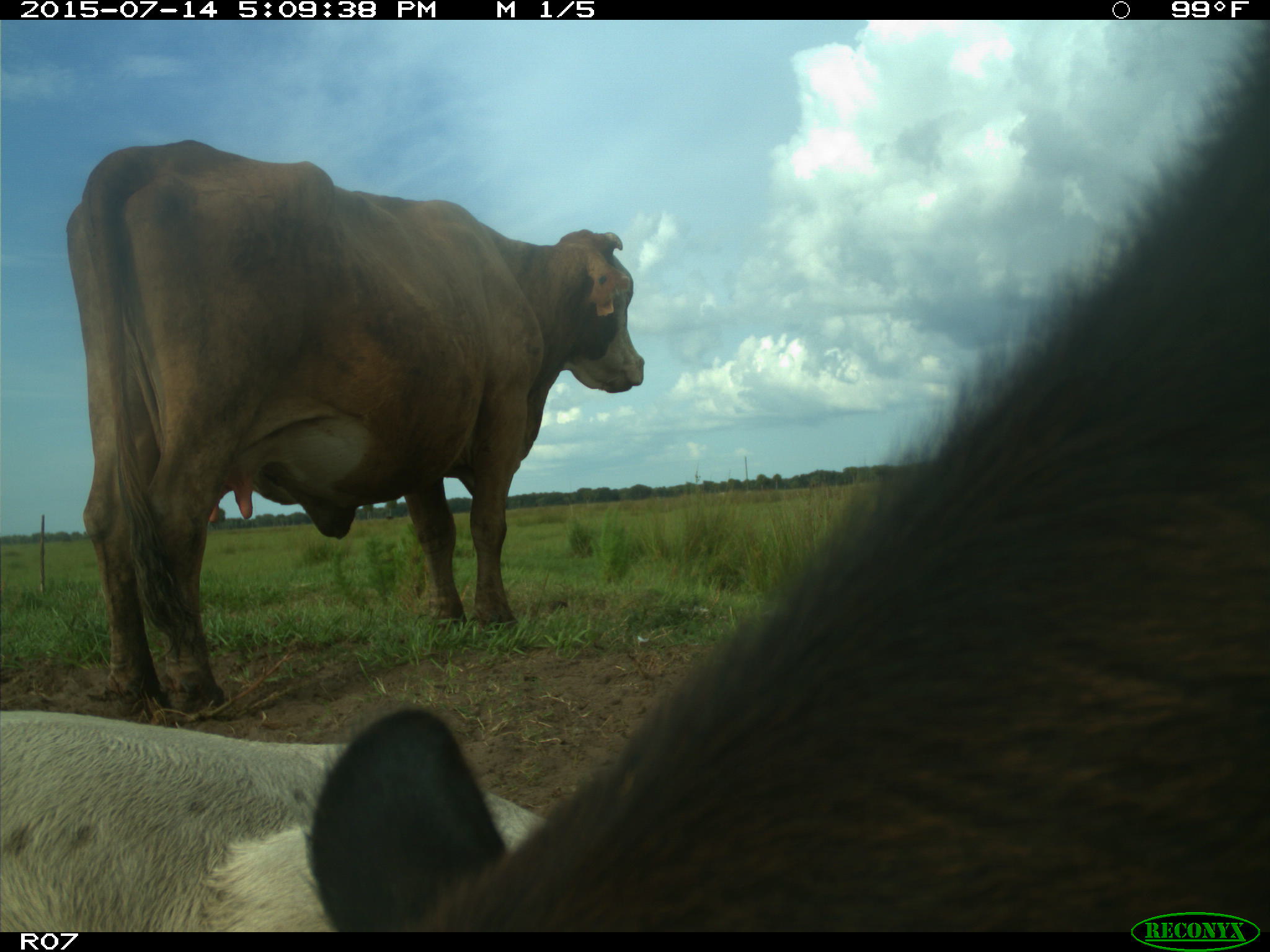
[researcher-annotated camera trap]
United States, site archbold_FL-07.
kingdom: Animalia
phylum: Chordata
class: Mammalia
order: Artiodactyla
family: Bovidae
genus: Bos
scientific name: Bos taurus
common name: domestic cow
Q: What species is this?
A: Bos taurus (domestic cow).